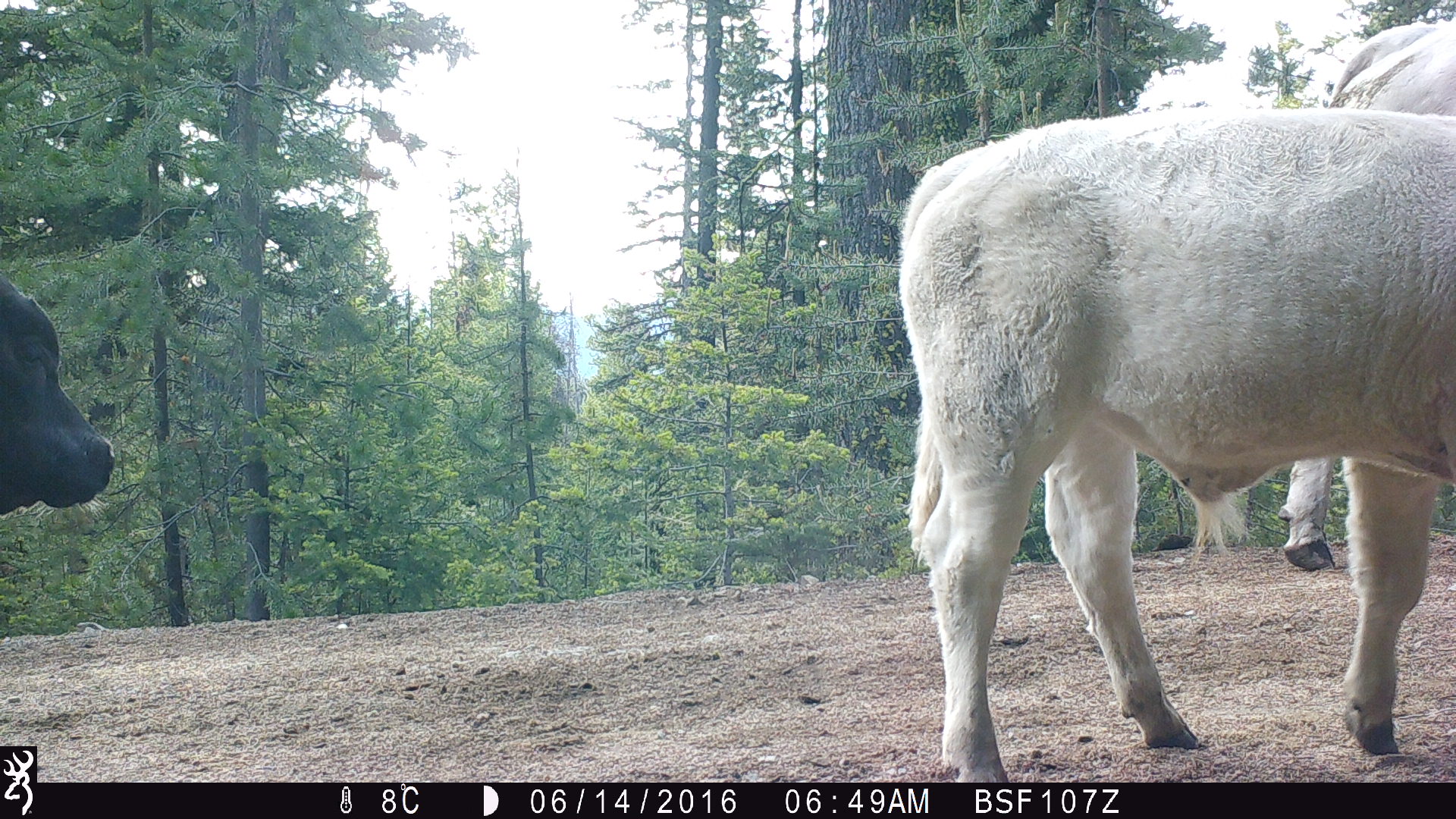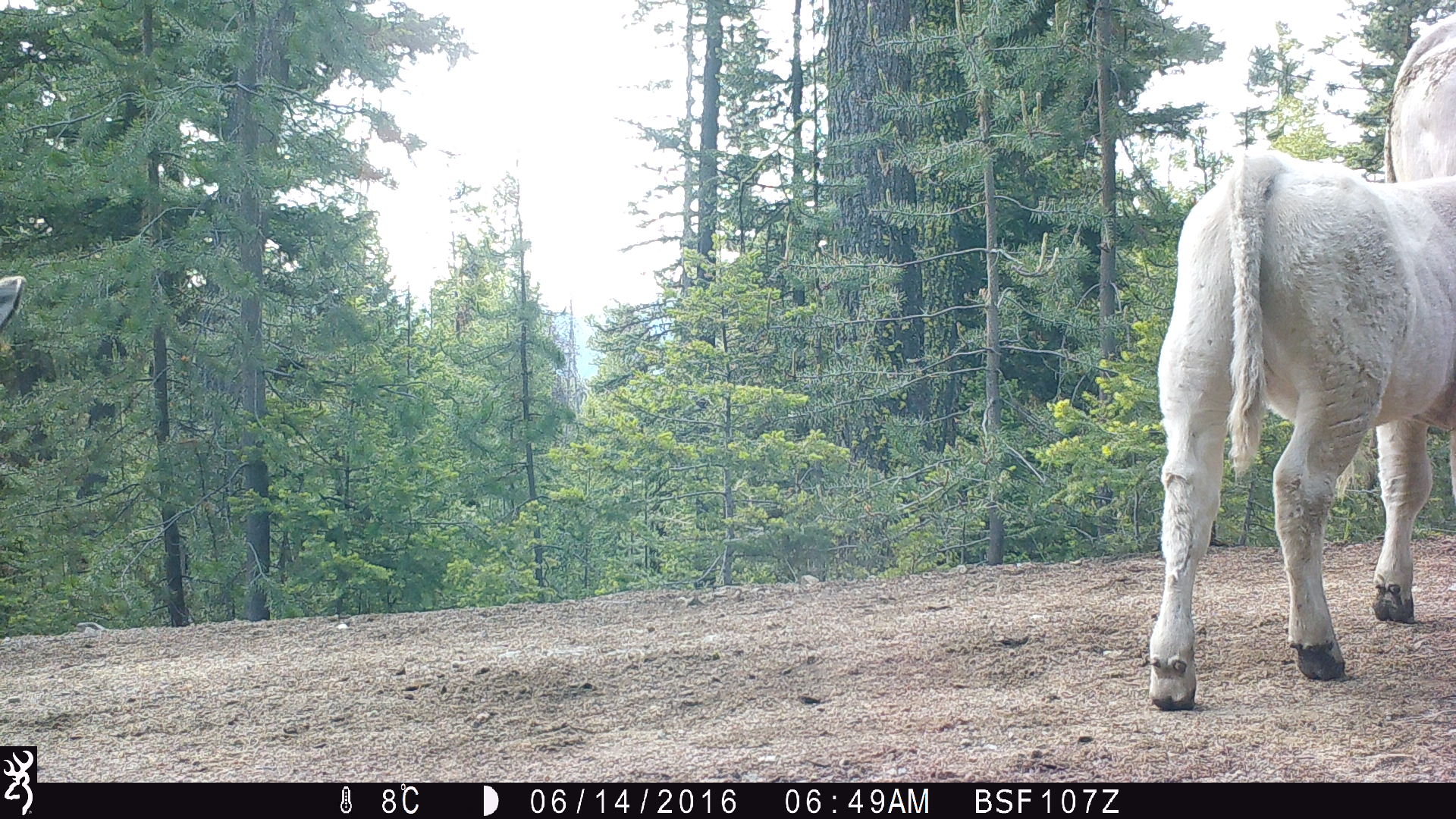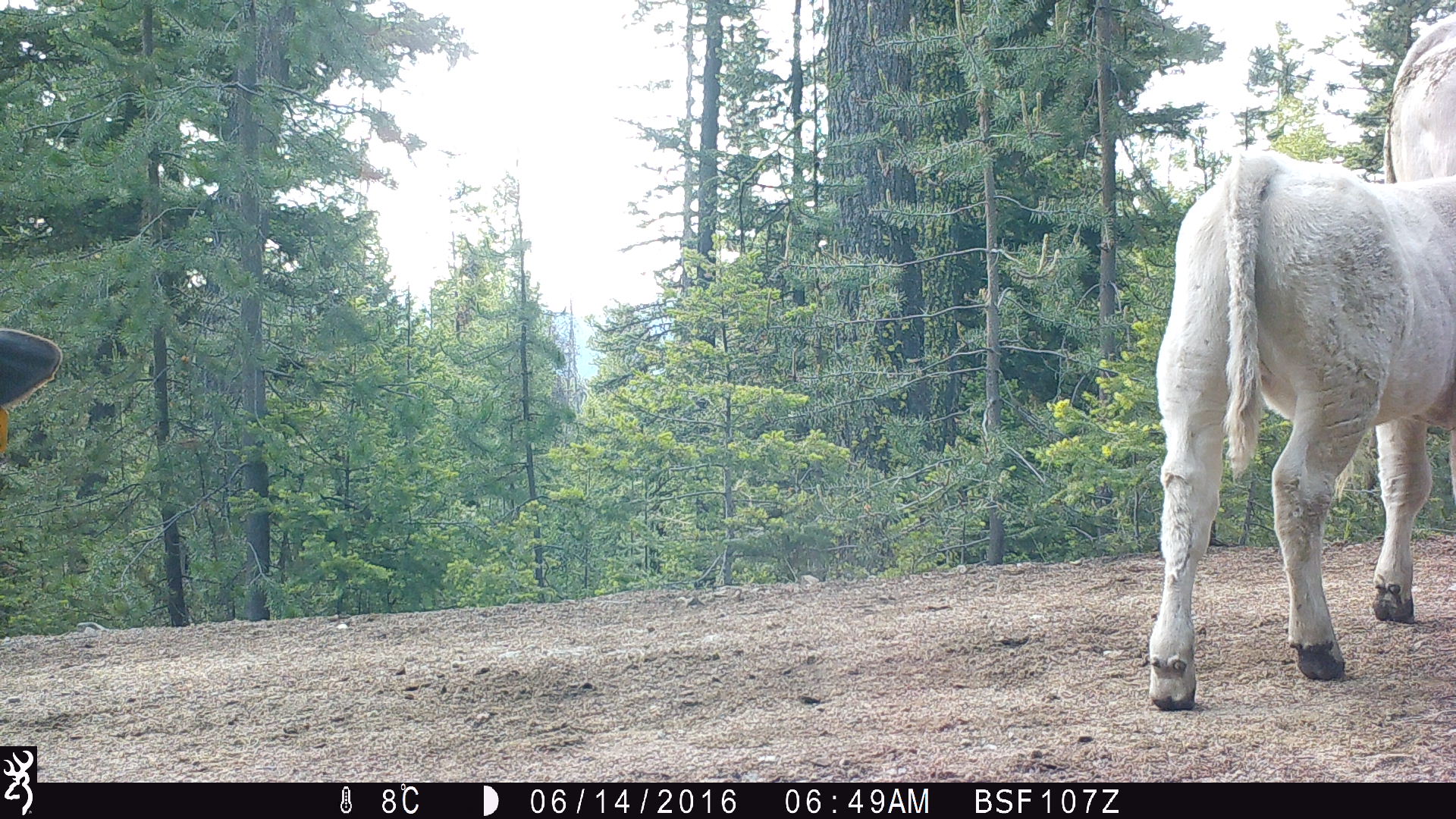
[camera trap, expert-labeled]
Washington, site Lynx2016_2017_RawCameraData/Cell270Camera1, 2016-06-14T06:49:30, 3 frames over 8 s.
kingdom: Animalia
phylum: Chordata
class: Mammalia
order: Artiodactyla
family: Bovidae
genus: Bos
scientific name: Bos taurus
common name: domestic cattle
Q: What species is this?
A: Domestic cattle (Bos taurus).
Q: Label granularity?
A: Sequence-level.